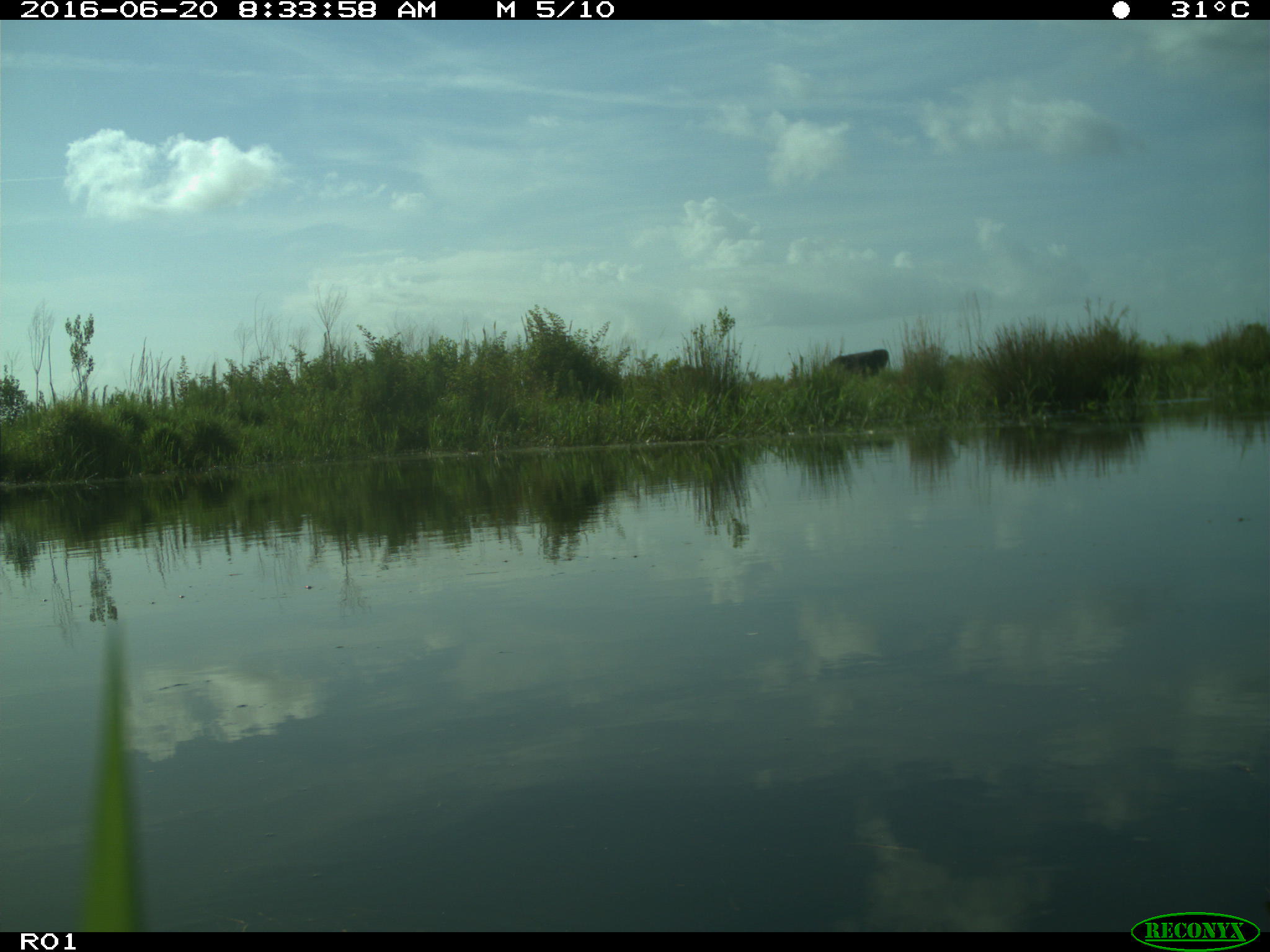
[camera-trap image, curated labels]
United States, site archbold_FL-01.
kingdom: Animalia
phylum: Chordata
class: Mammalia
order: Artiodactyla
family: Bovidae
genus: Bos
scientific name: Bos taurus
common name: domestic cow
Bos taurus (domestic cow).